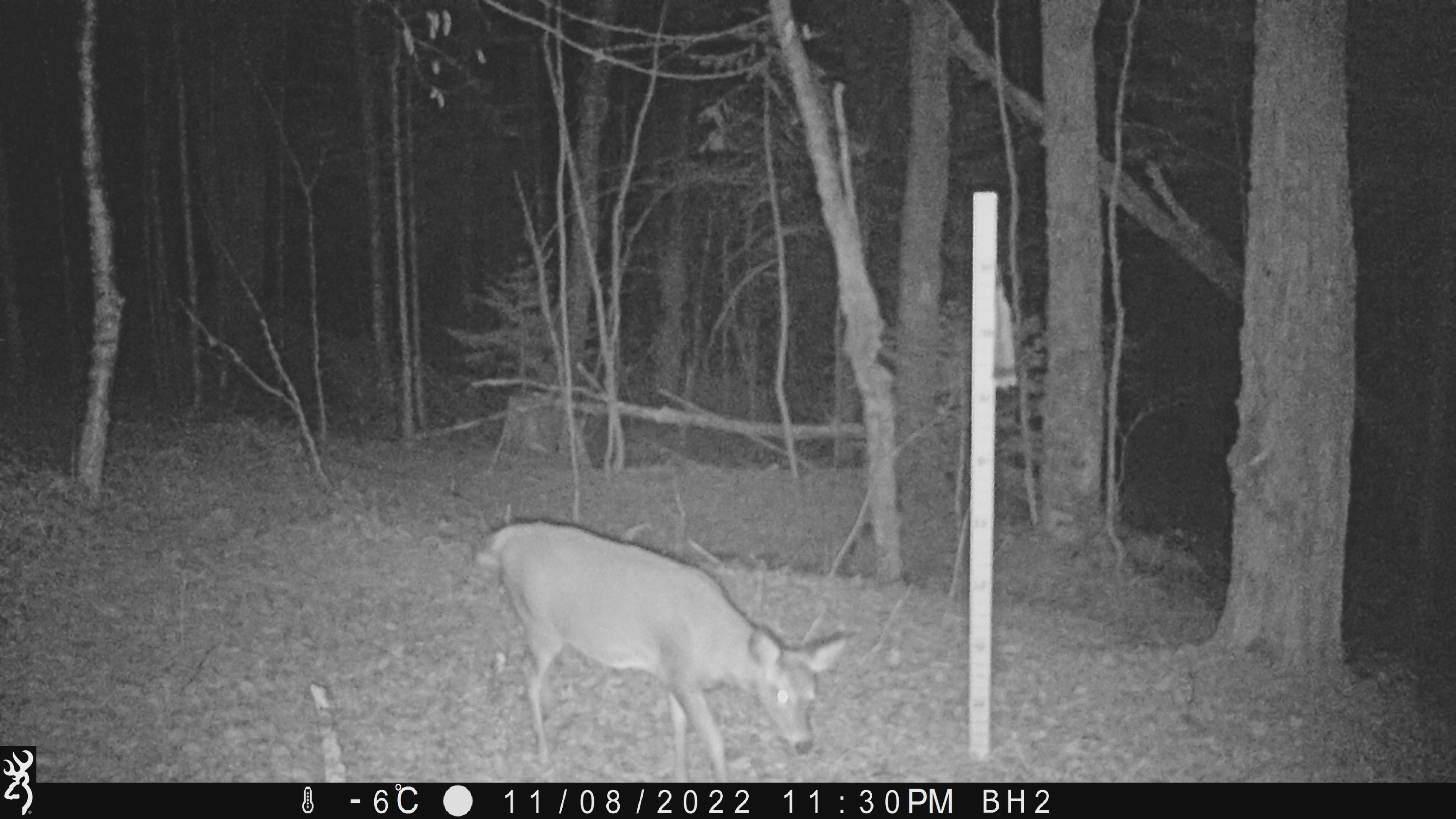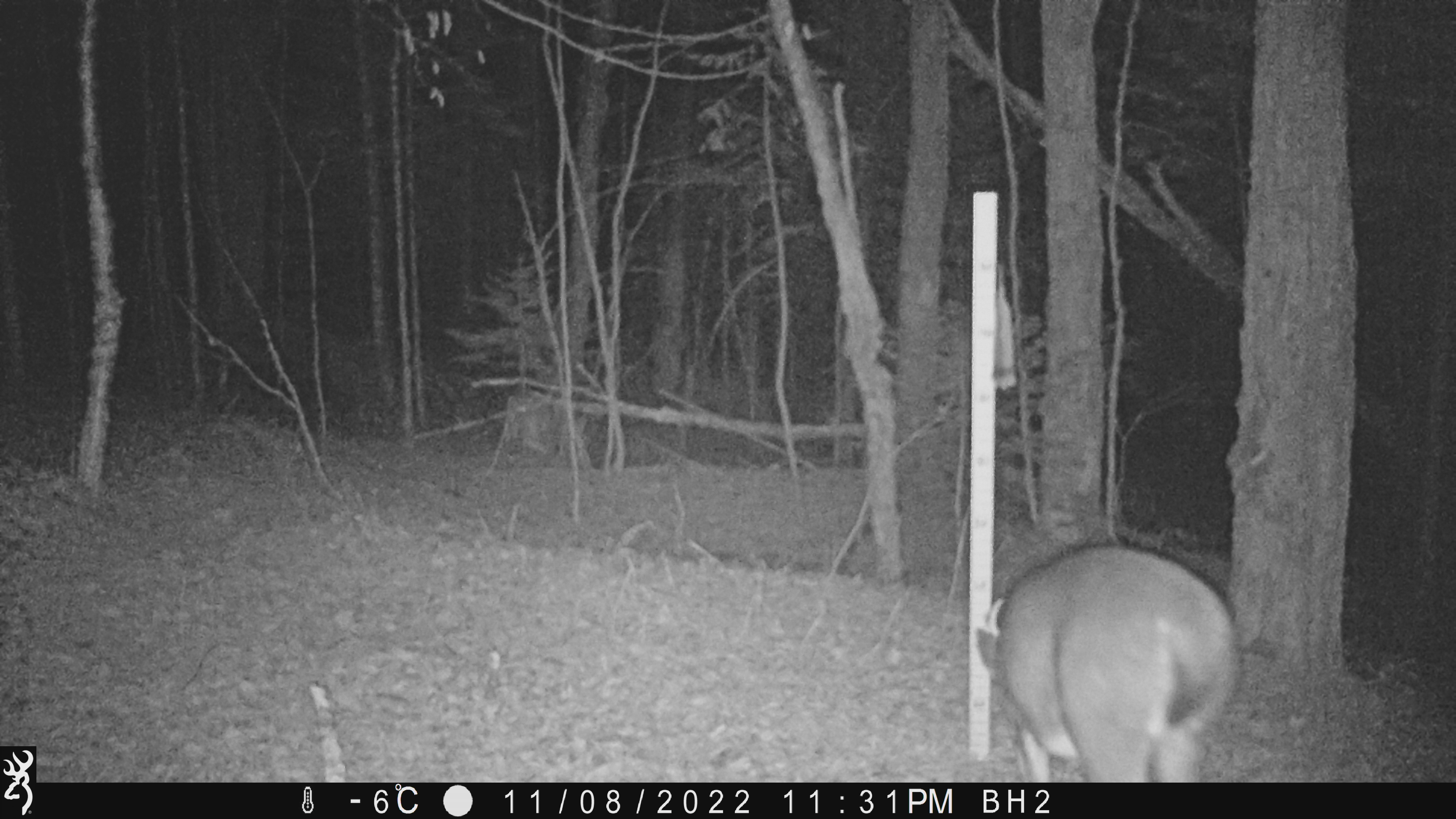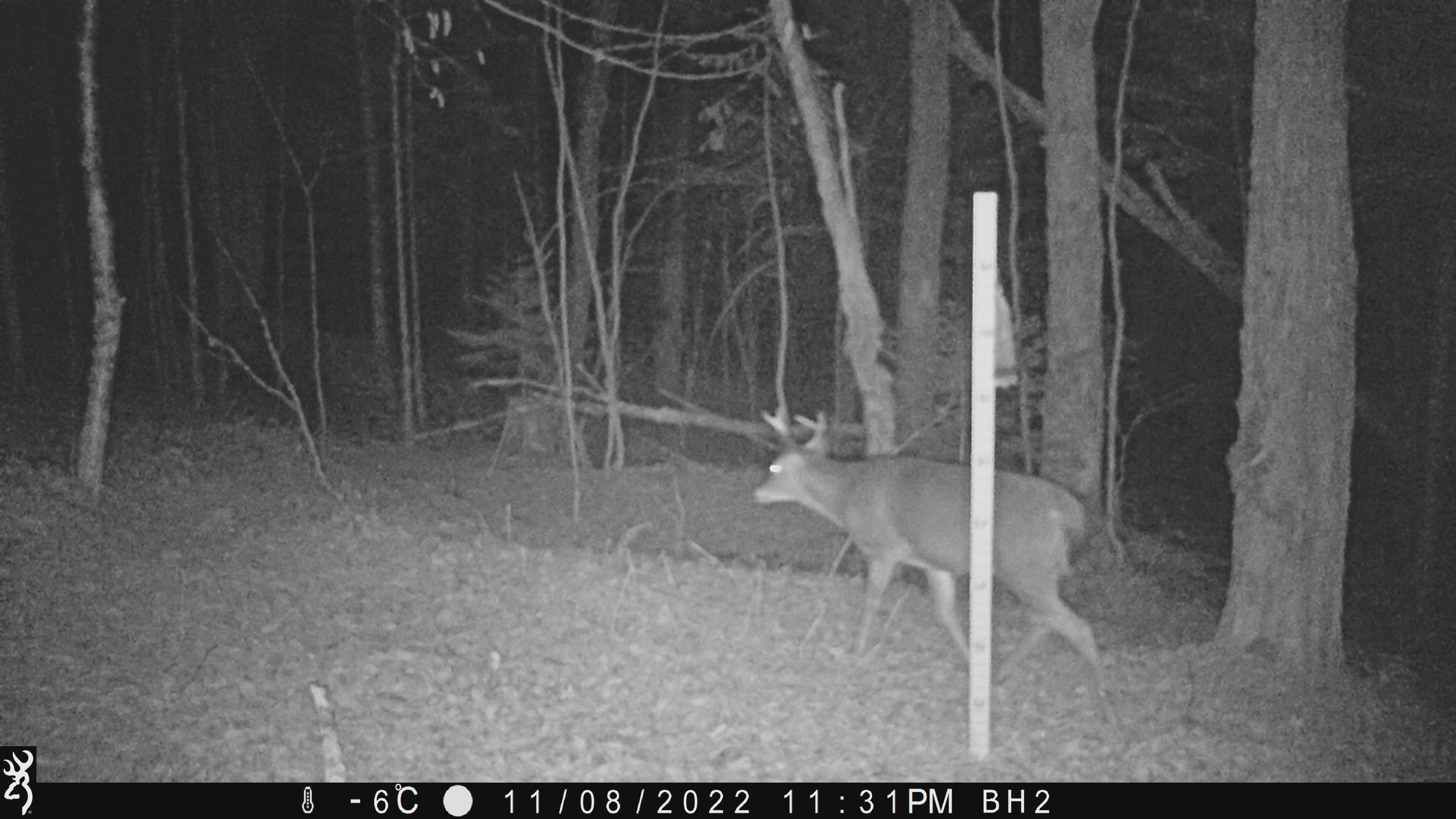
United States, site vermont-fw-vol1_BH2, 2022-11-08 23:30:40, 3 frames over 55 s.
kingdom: Animalia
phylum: Chordata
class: Mammalia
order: Artiodactyla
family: Cervidae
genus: Odocoileus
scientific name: Odocoileus virginianus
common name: white-tailed deer